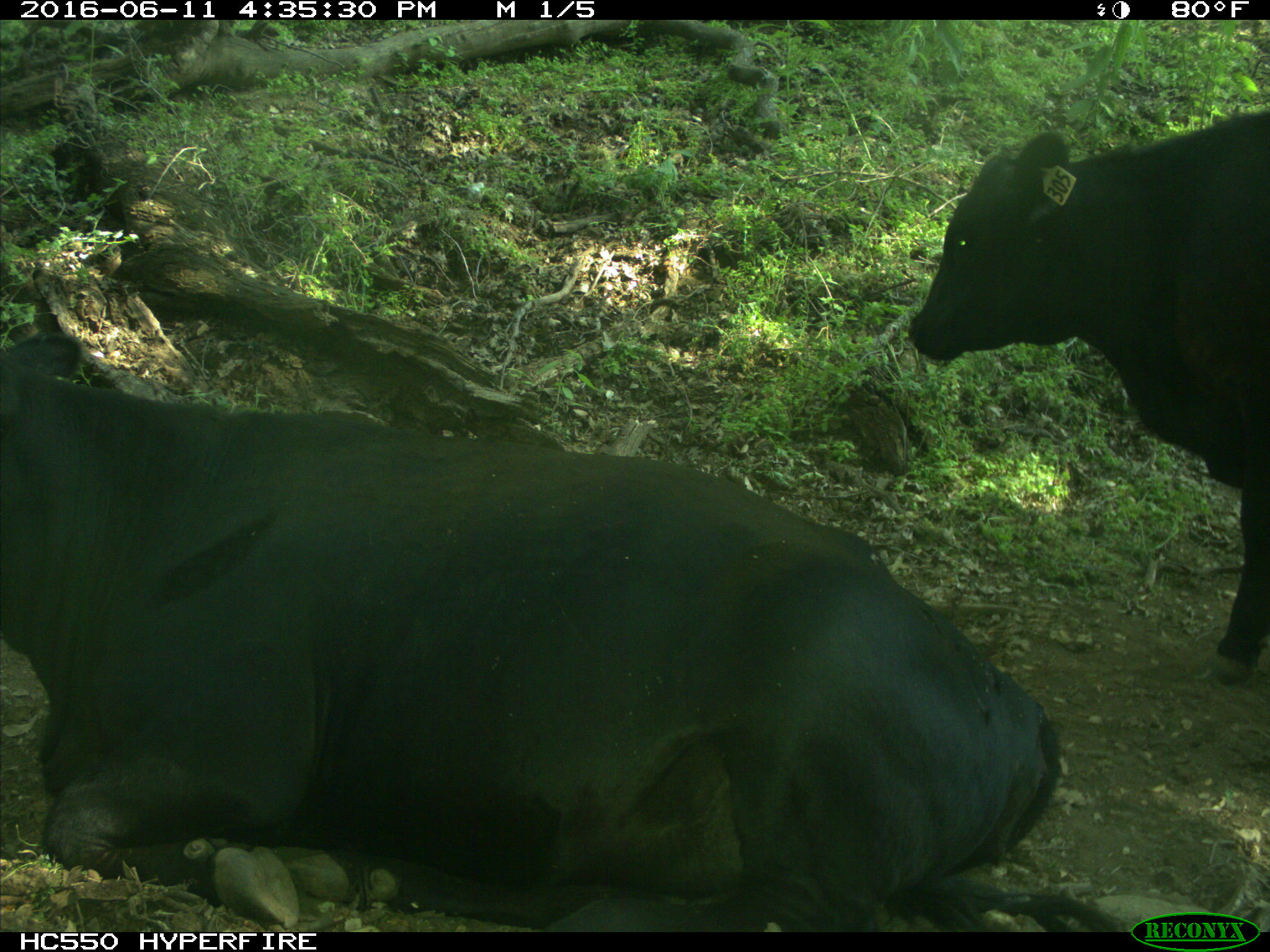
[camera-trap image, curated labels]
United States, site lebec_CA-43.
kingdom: Animalia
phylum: Chordata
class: Mammalia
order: Artiodactyla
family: Bovidae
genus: Bos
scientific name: Bos taurus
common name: domestic cow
Bos taurus (domestic cow).